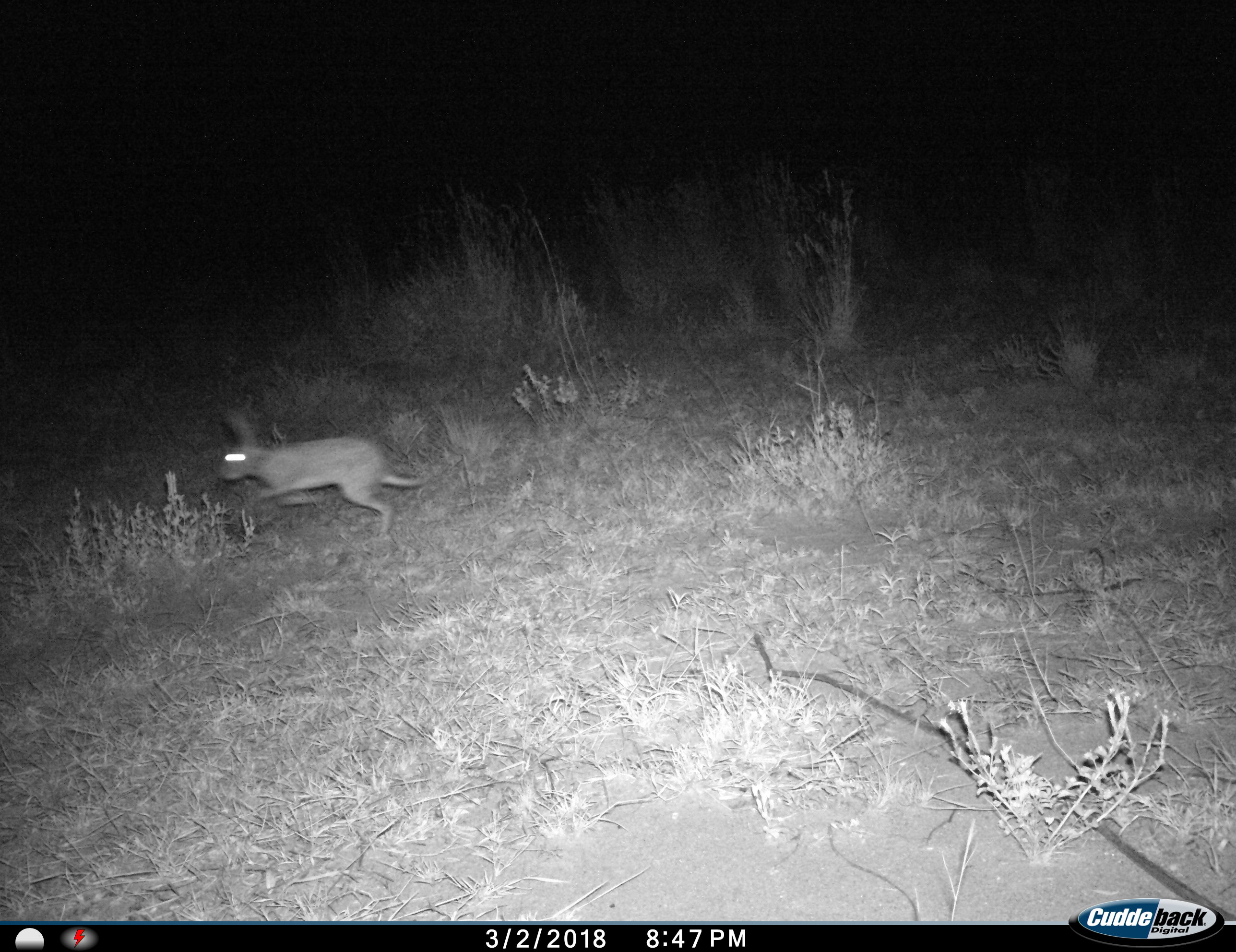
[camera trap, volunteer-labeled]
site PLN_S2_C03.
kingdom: Animalia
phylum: Chordata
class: Mammalia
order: Lagomorpha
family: Leporidae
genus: Lepus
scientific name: Lepus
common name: hare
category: hareunknown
Hareunknown (hare) (Lepus), count 1. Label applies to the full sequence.